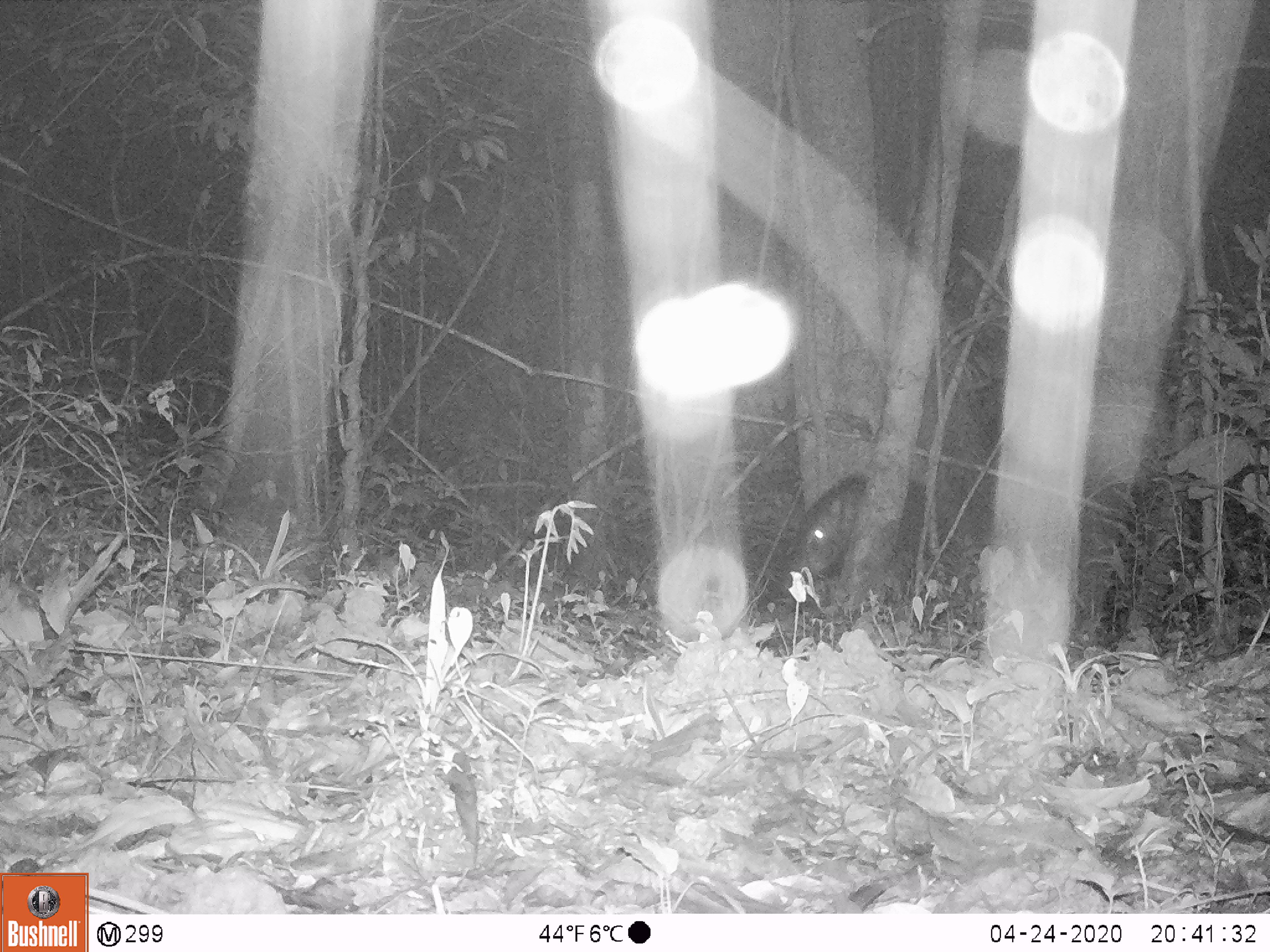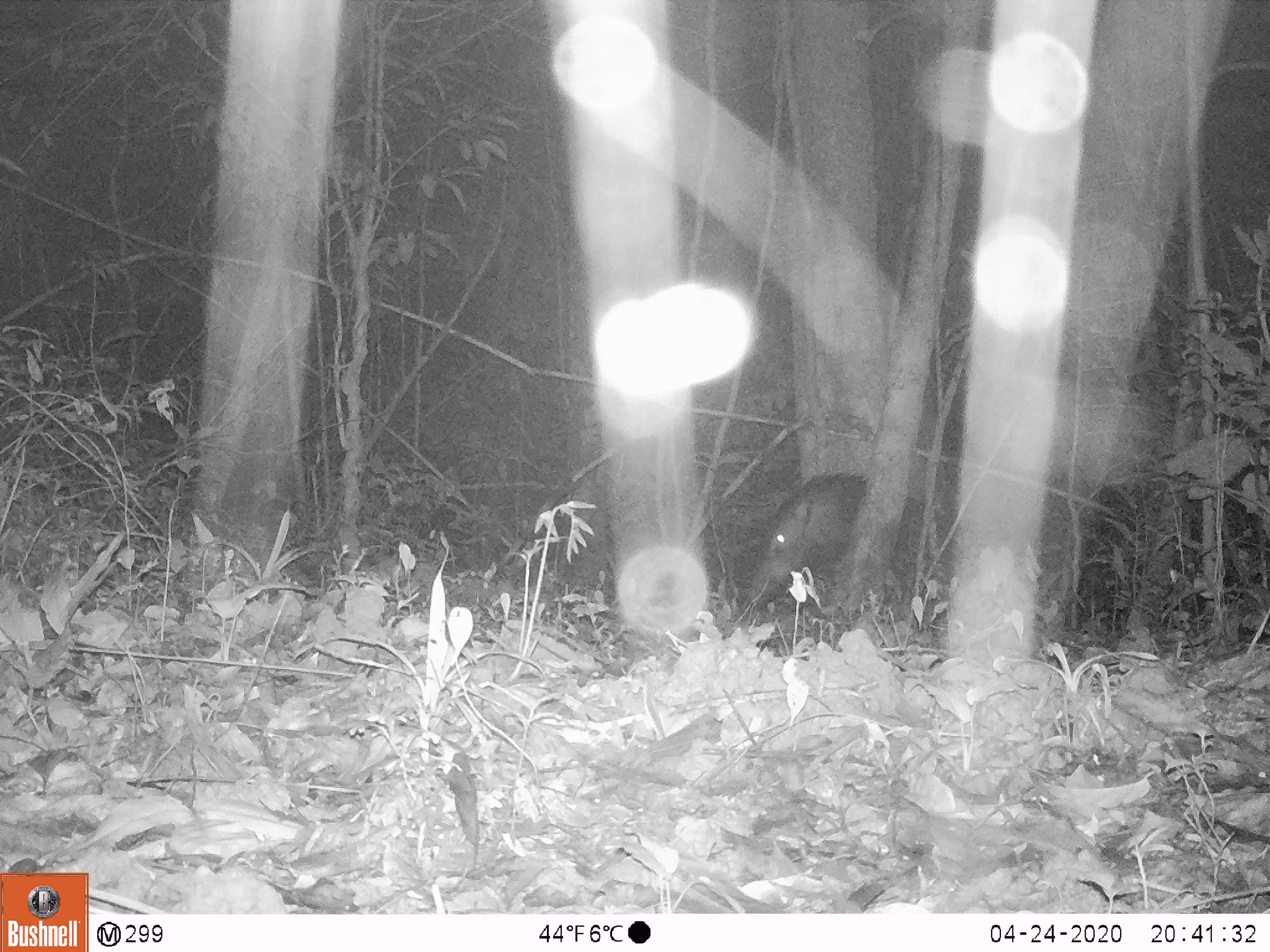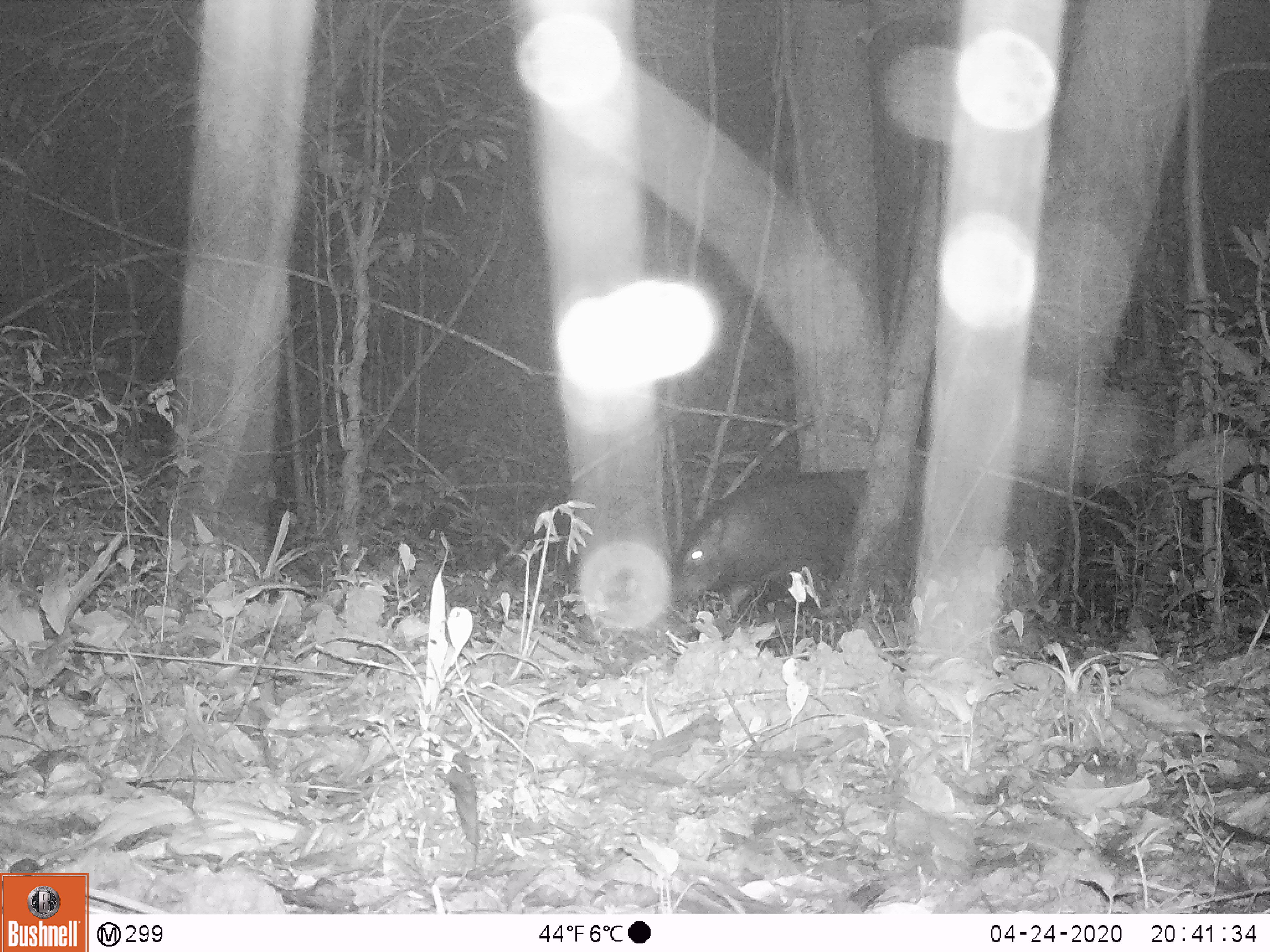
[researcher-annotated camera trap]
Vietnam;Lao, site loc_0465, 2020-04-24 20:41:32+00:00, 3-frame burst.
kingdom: Animalia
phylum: Chordata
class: Mammalia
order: Artiodactyla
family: Suidae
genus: Sus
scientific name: Sus scrofa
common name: eurasian wild pig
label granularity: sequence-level